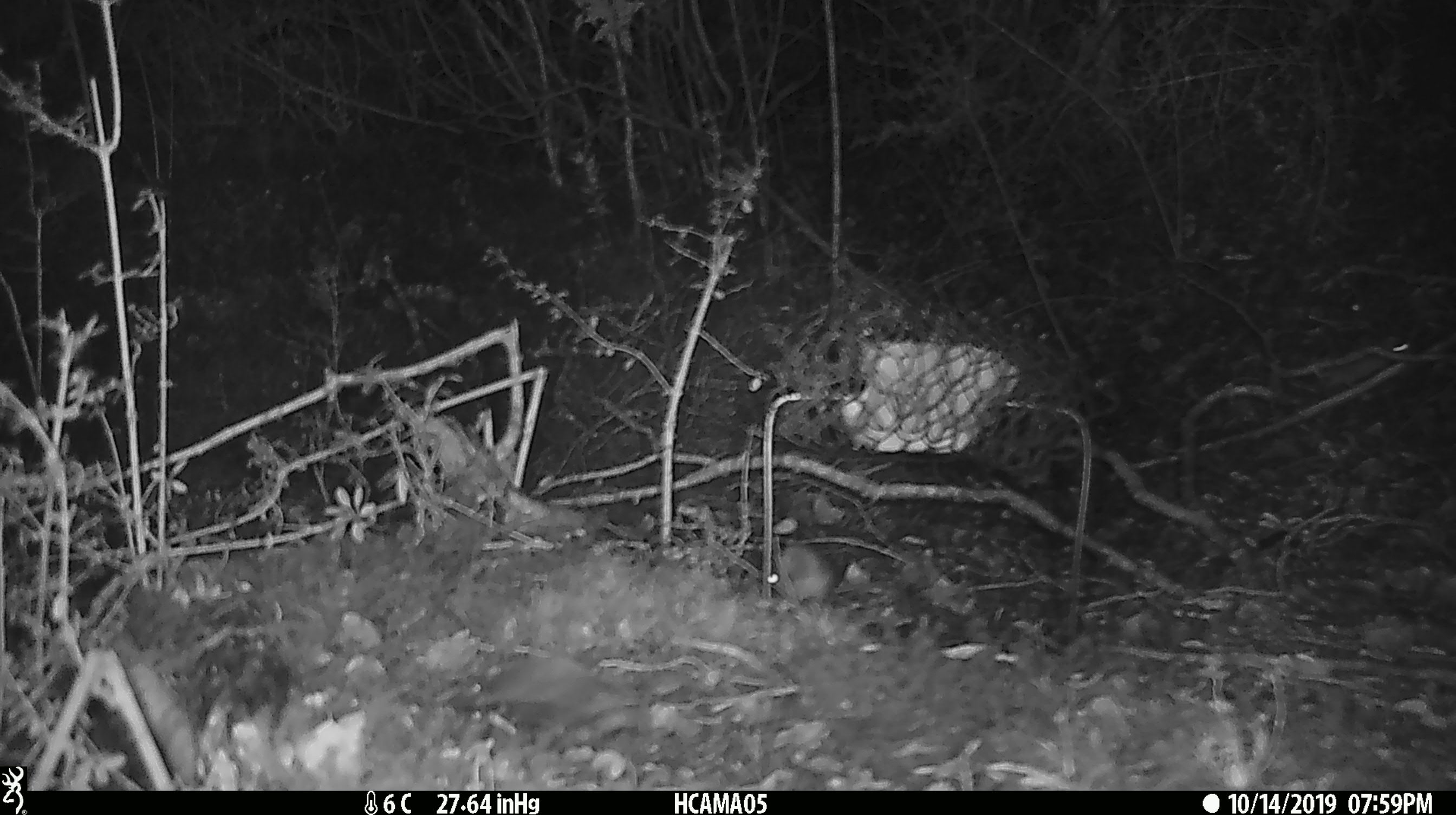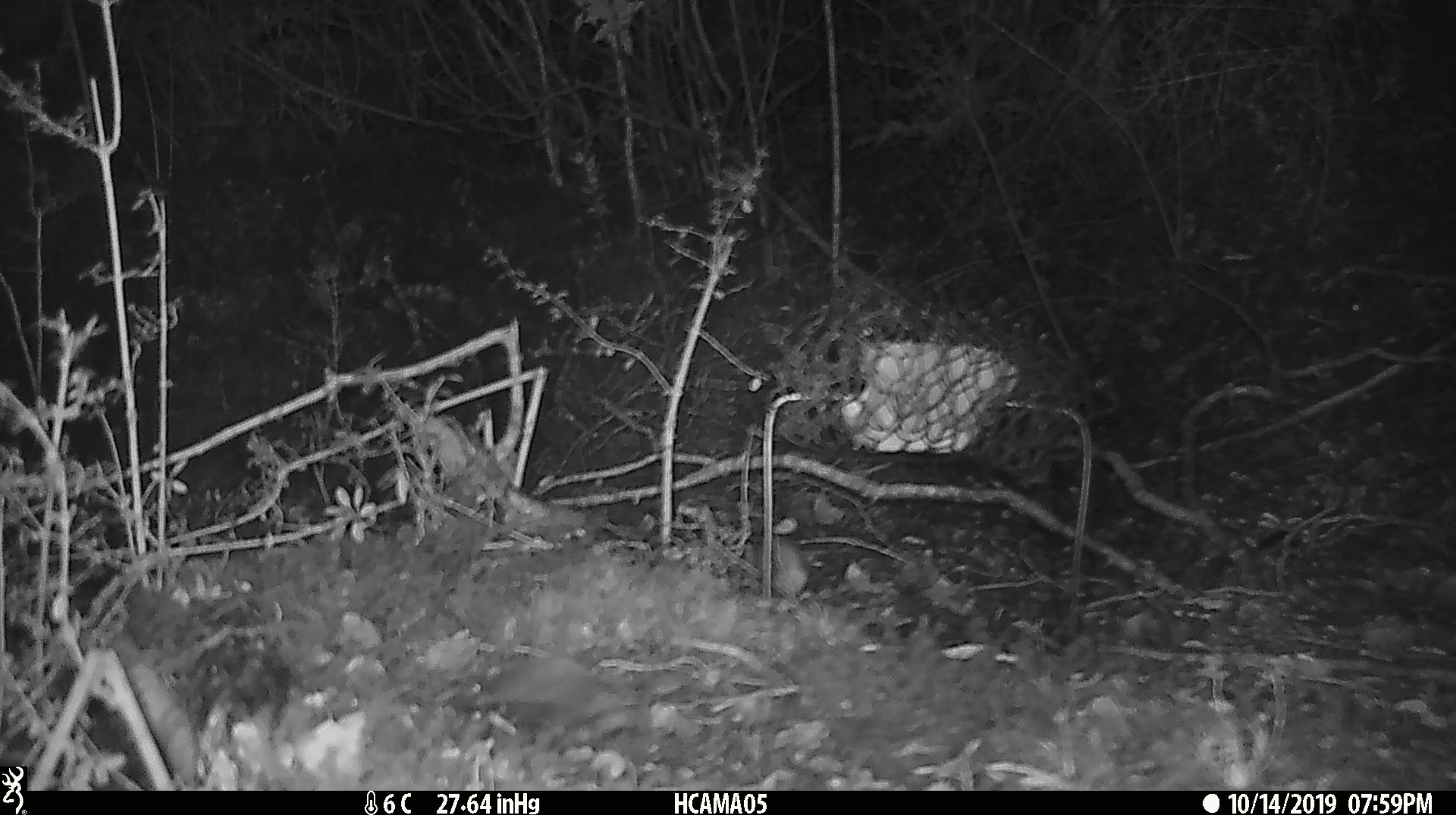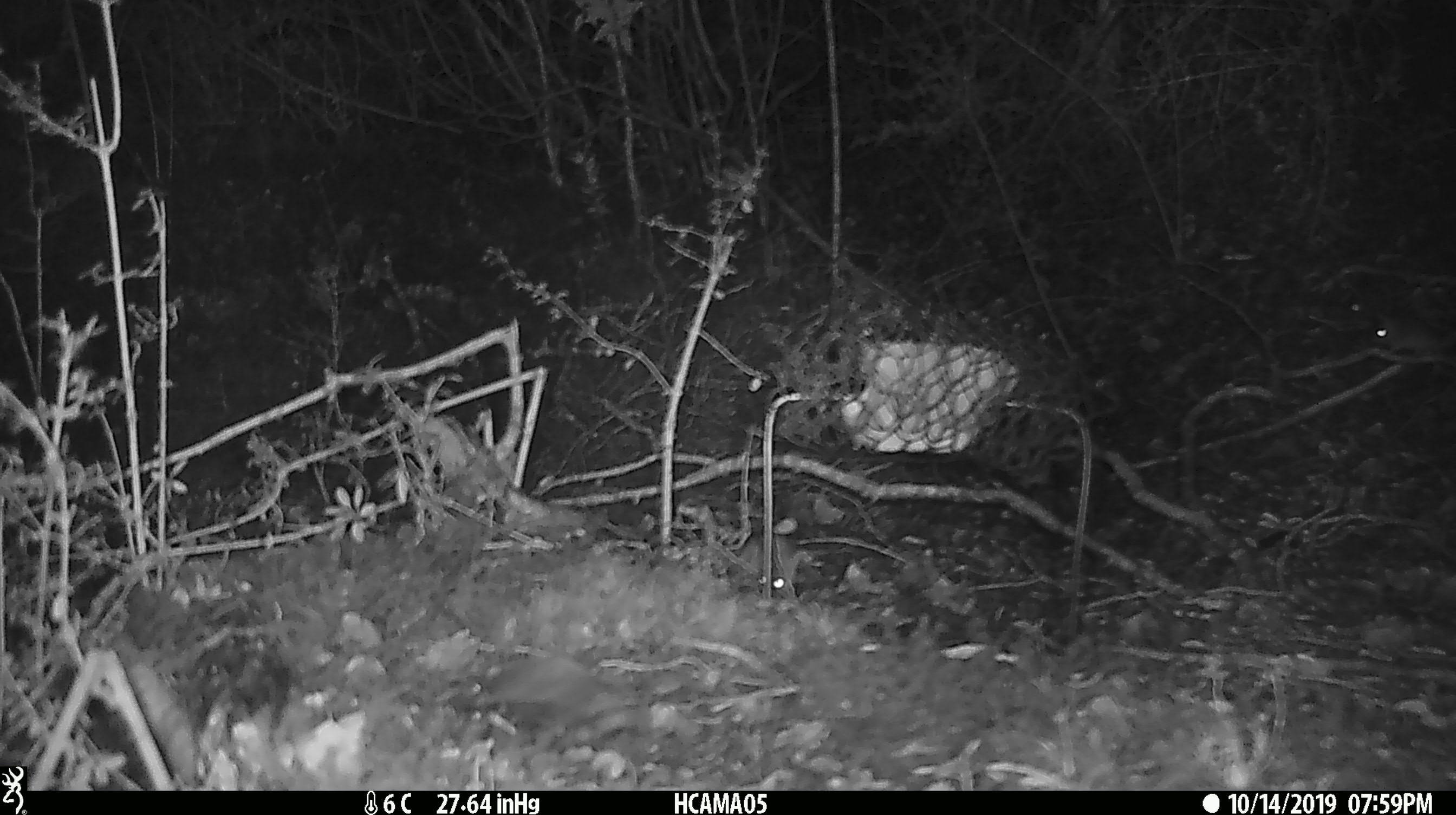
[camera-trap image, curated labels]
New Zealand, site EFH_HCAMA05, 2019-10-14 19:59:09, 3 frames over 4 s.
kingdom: Animalia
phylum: Chordata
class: Mammalia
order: Rodentia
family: Muridae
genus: Rattus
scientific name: Rattus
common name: rat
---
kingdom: Animalia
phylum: Chordata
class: Mammalia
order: Rodentia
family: Muridae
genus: Mus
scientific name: Mus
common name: mouse